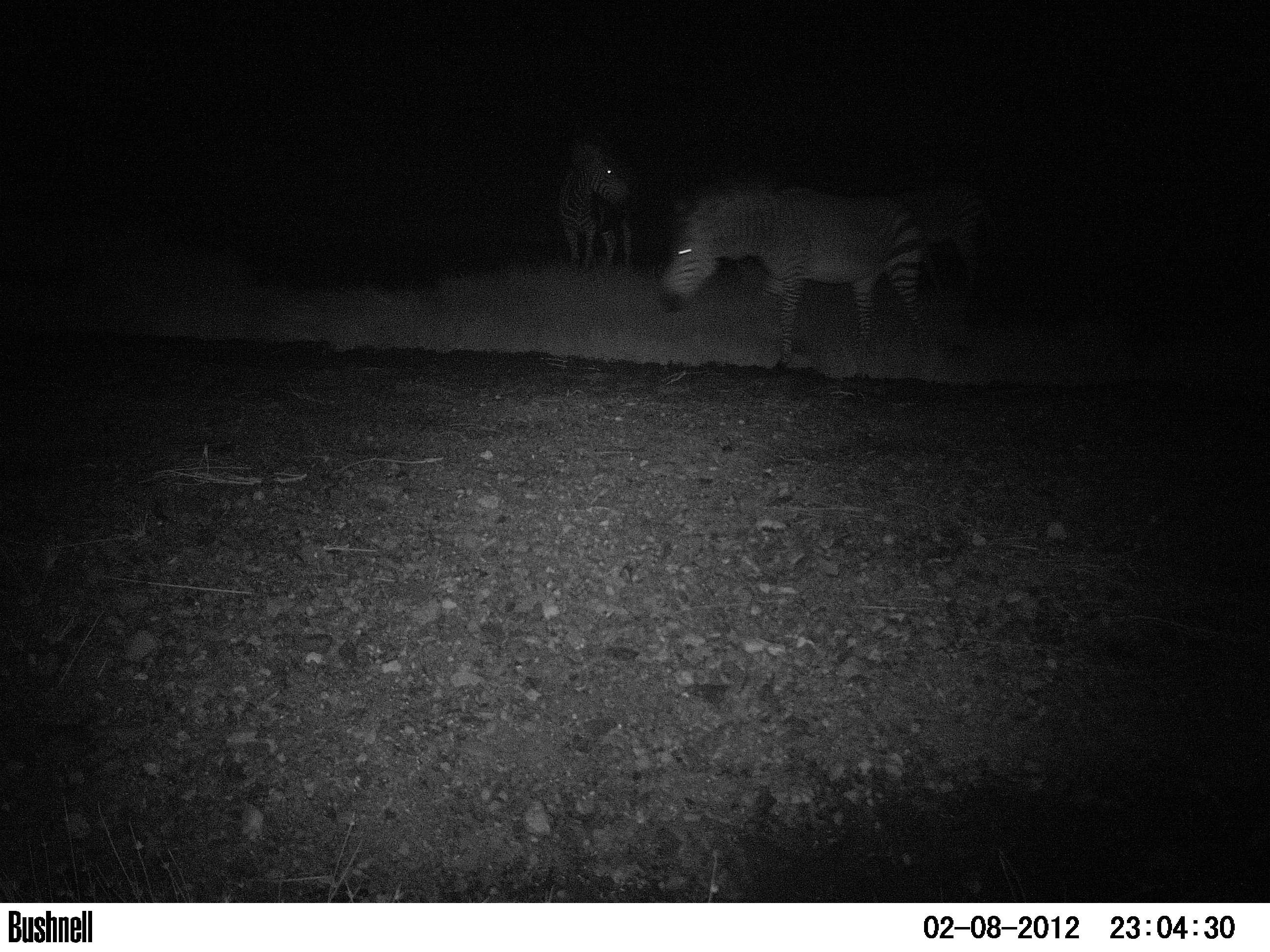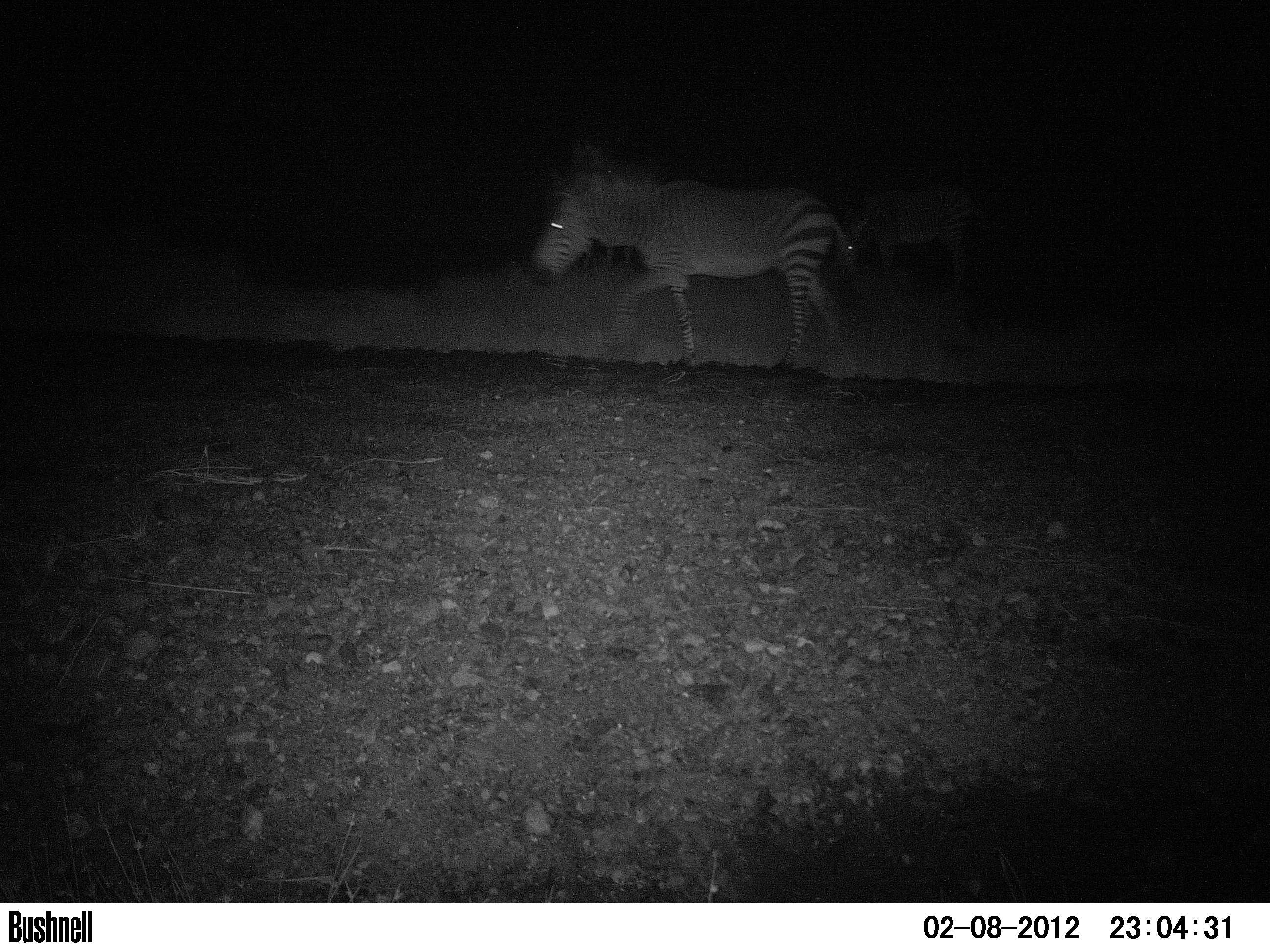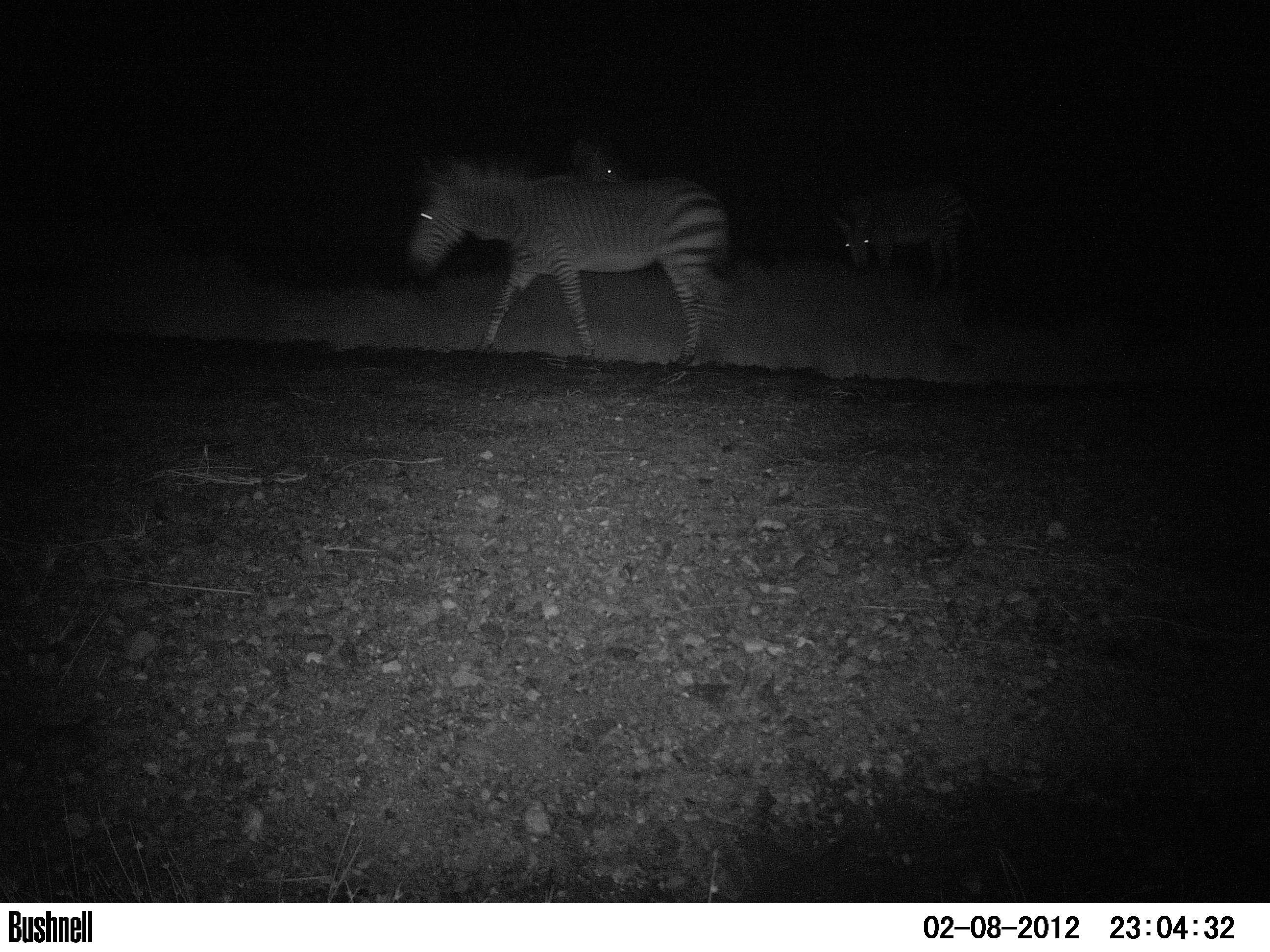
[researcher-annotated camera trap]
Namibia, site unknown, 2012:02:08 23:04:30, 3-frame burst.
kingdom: Animalia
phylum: Chordata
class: Mammalia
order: Perissodactyla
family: Equidae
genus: Equus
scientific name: Equus zebra hartmannae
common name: hartmann's mountain zebra